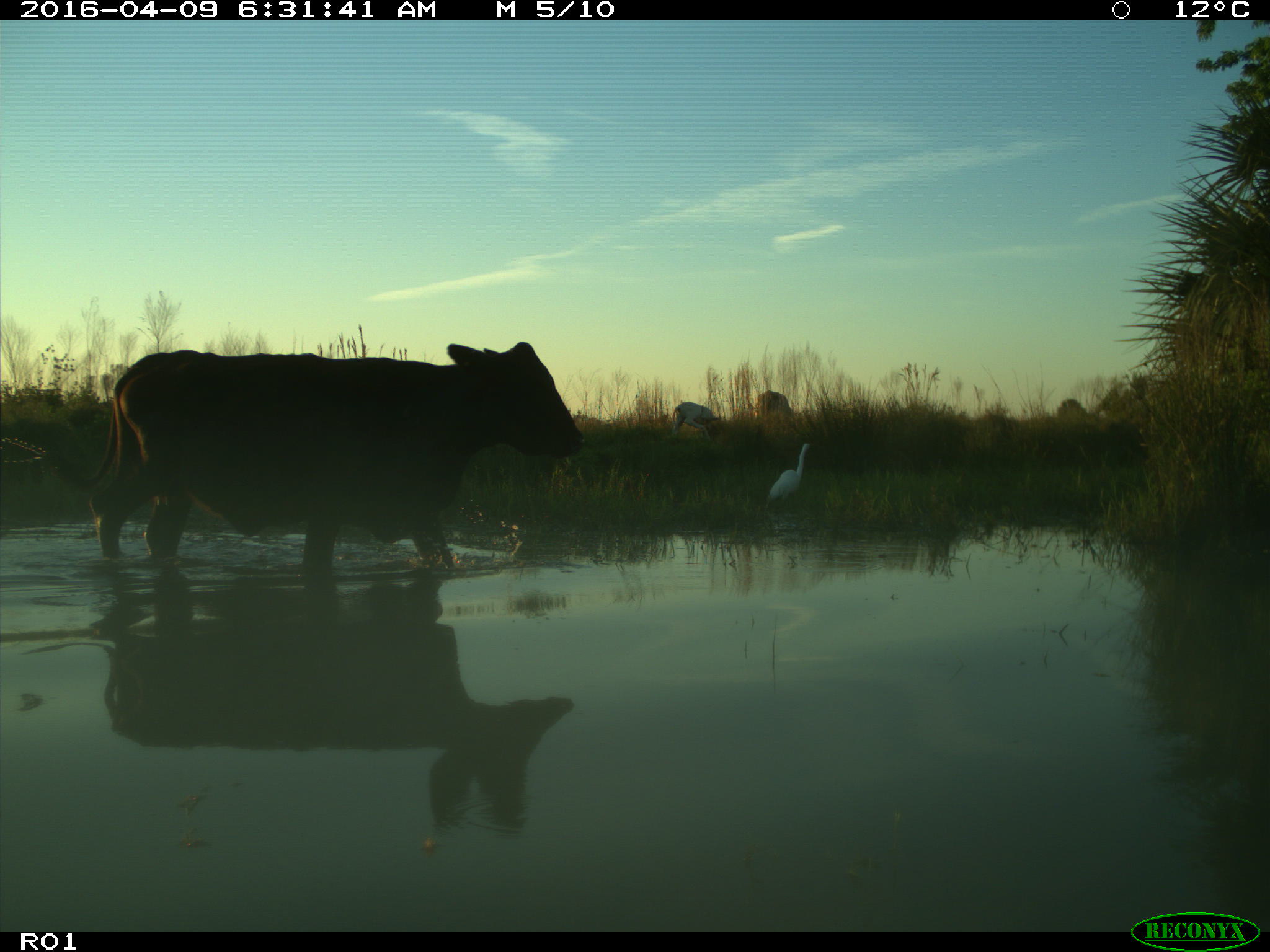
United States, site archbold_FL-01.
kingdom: Animalia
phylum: Chordata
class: Mammalia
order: Artiodactyla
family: Bovidae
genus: Bos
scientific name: Bos taurus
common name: domestic cow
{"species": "Bos taurus (domestic cow)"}